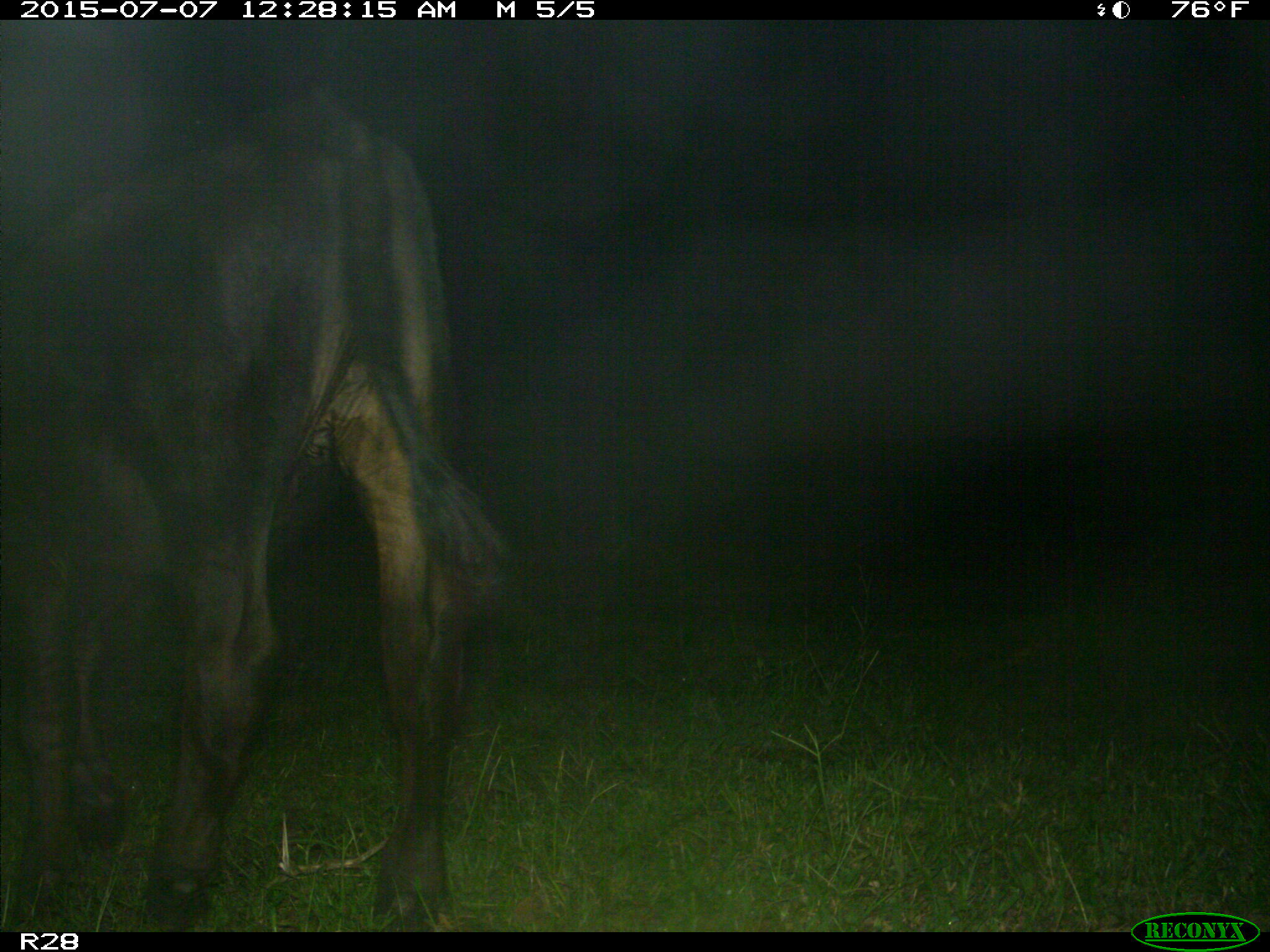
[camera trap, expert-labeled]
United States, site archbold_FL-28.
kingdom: Animalia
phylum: Chordata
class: Mammalia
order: Artiodactyla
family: Bovidae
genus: Bos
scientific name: Bos taurus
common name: domestic cow